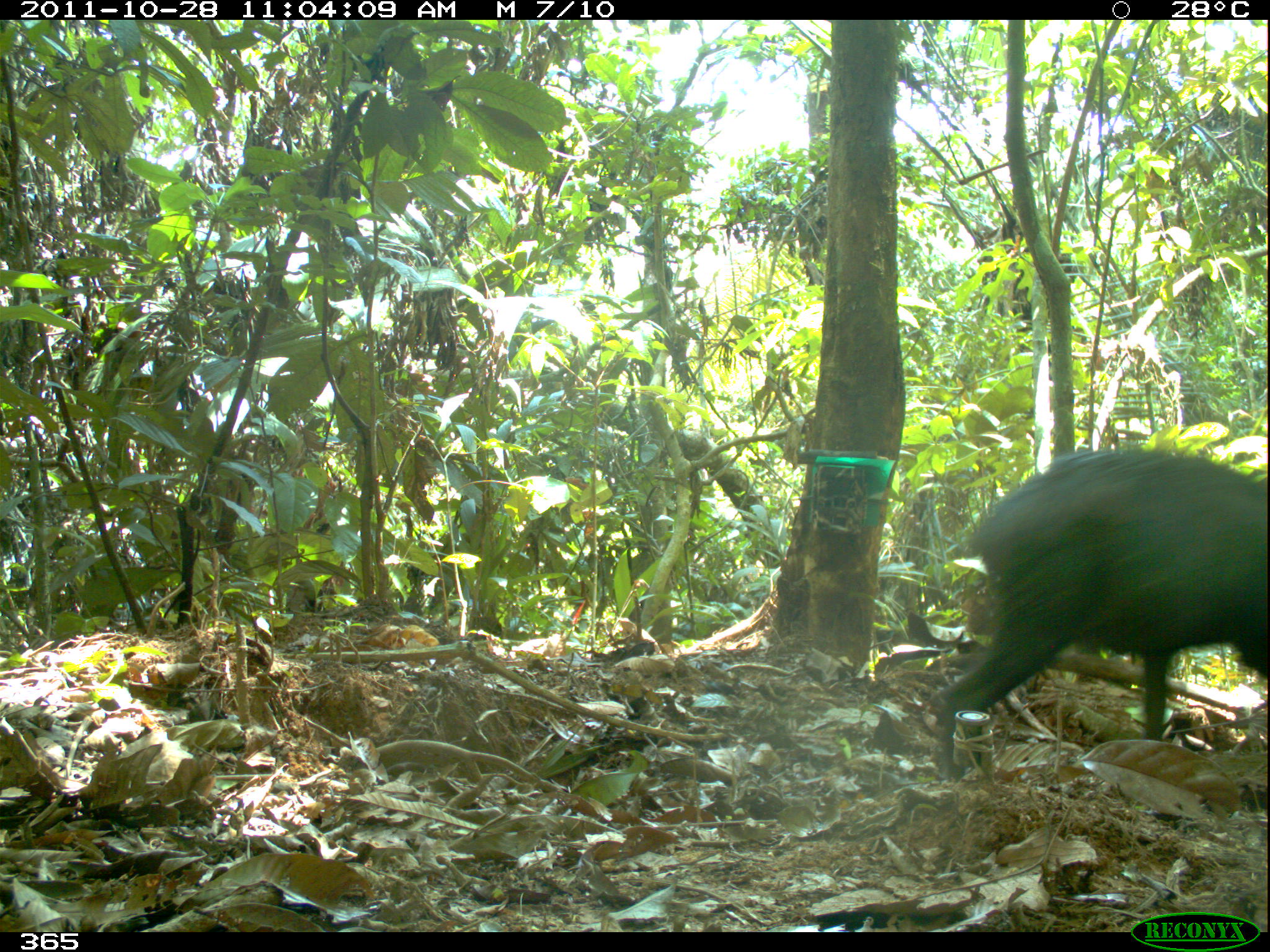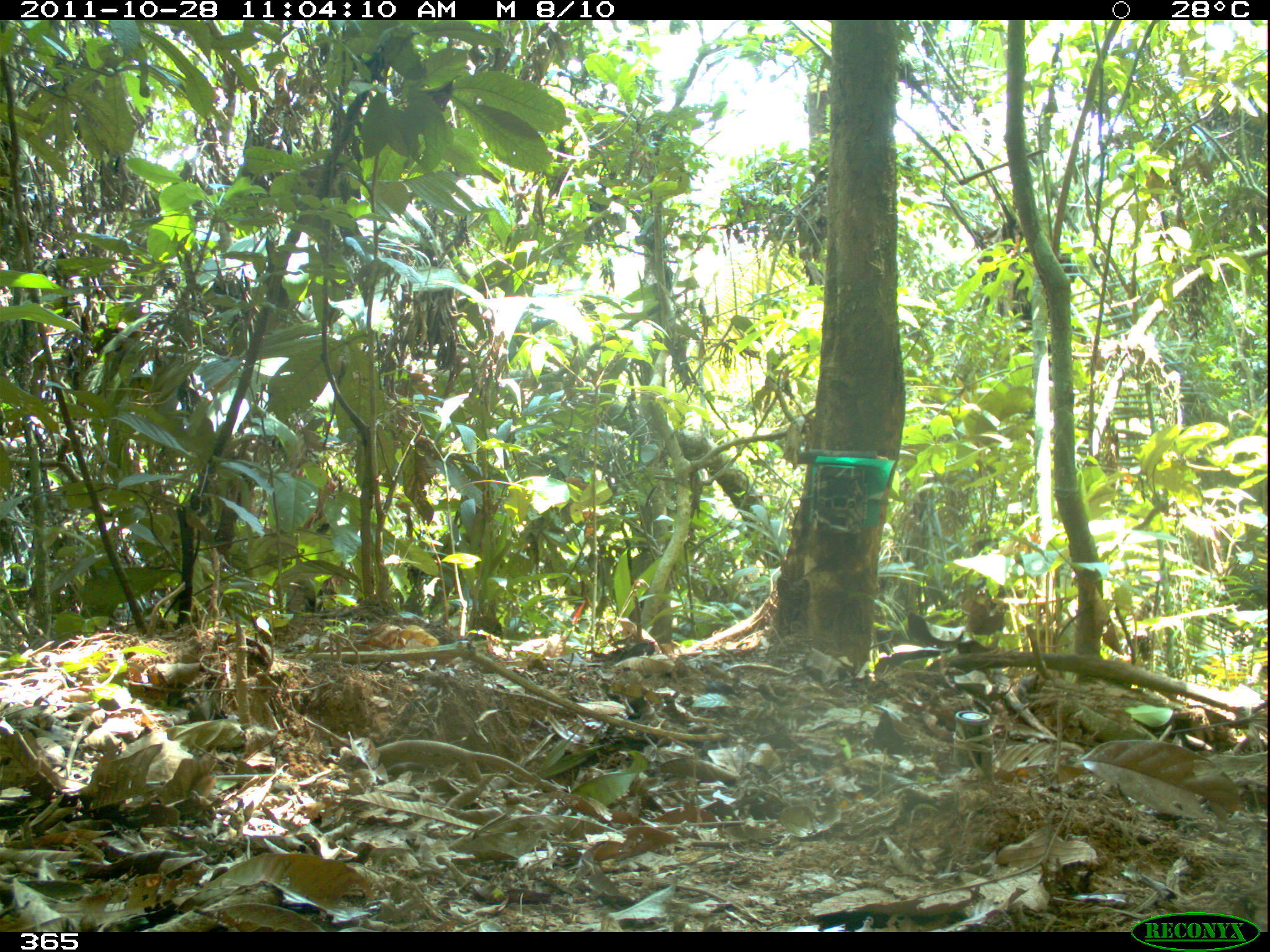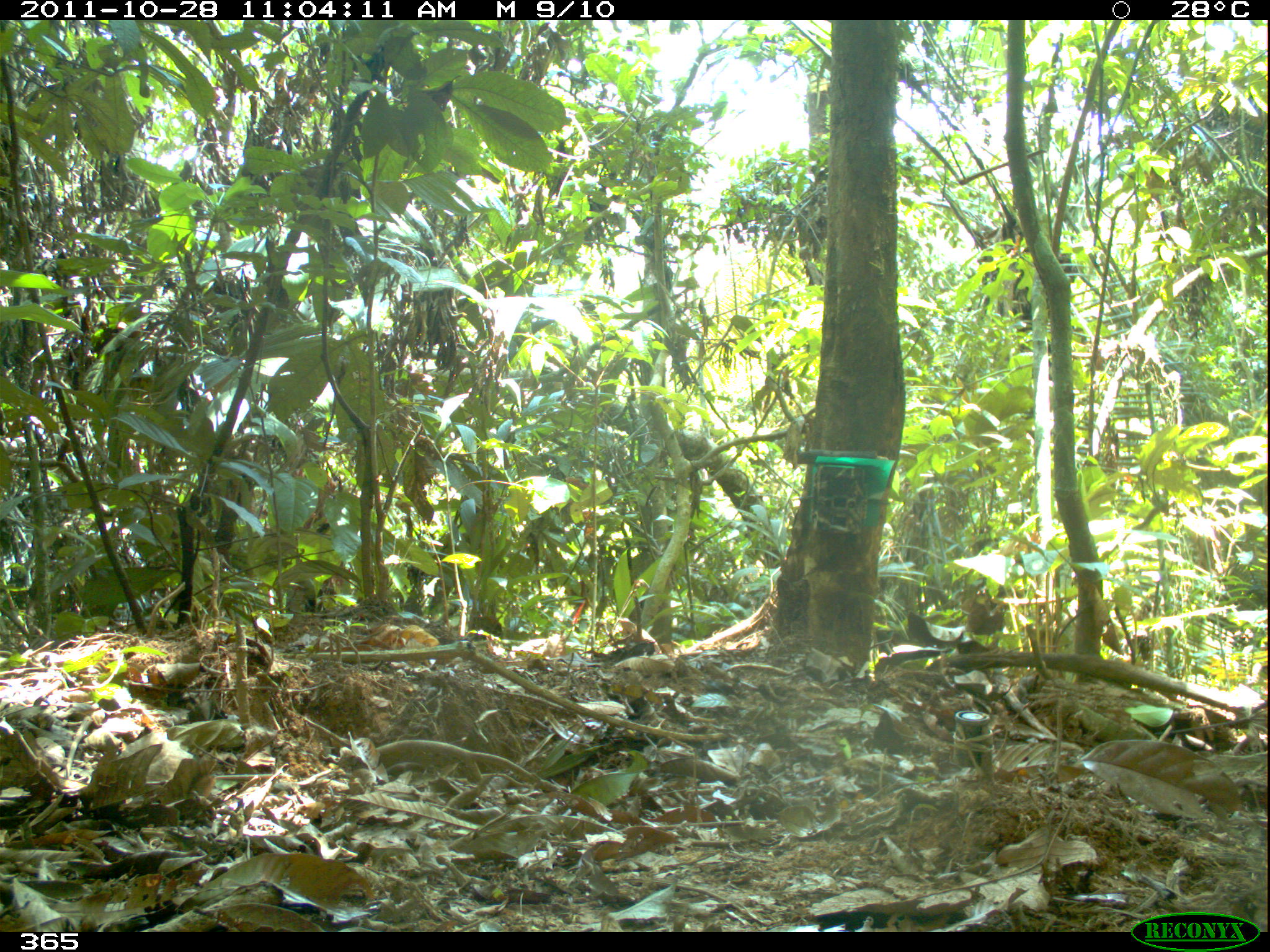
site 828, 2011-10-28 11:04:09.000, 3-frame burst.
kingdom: Animalia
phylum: Chordata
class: Mammalia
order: Artiodactyla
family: Tayassuidae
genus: Tayassu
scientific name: Tayassu pecari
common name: white-lipped peccary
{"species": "Tayassu pecari (white-lipped peccary)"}